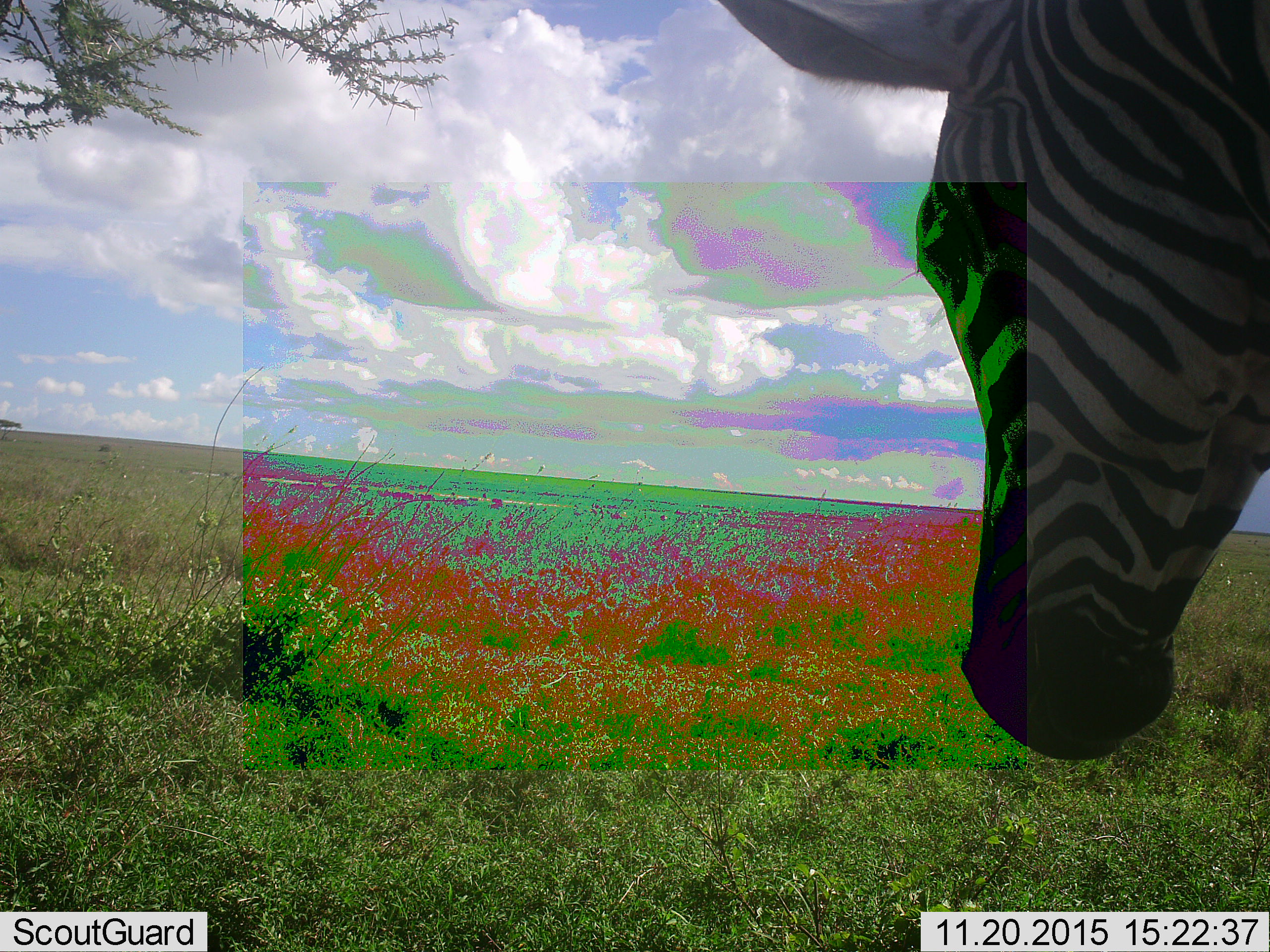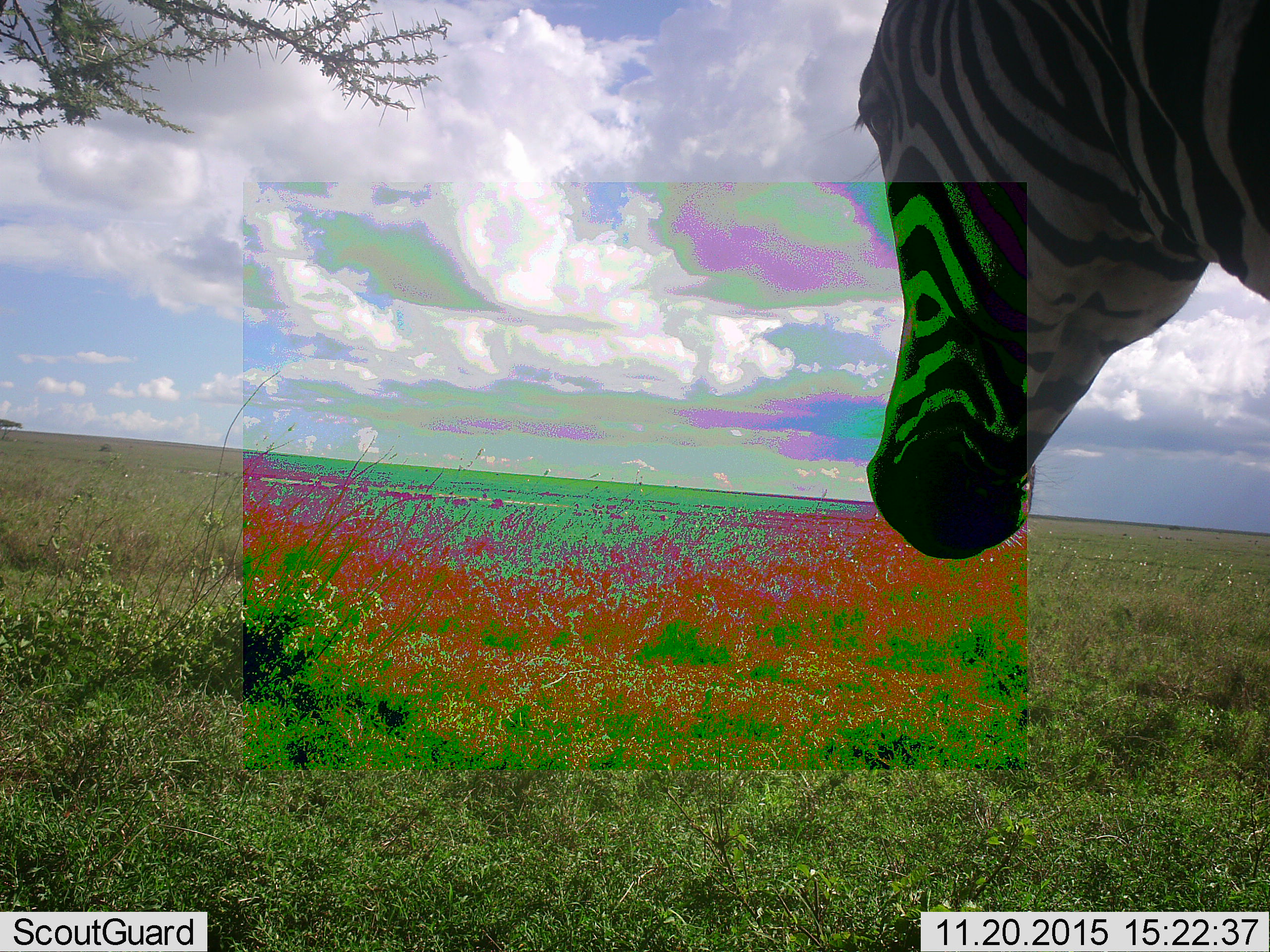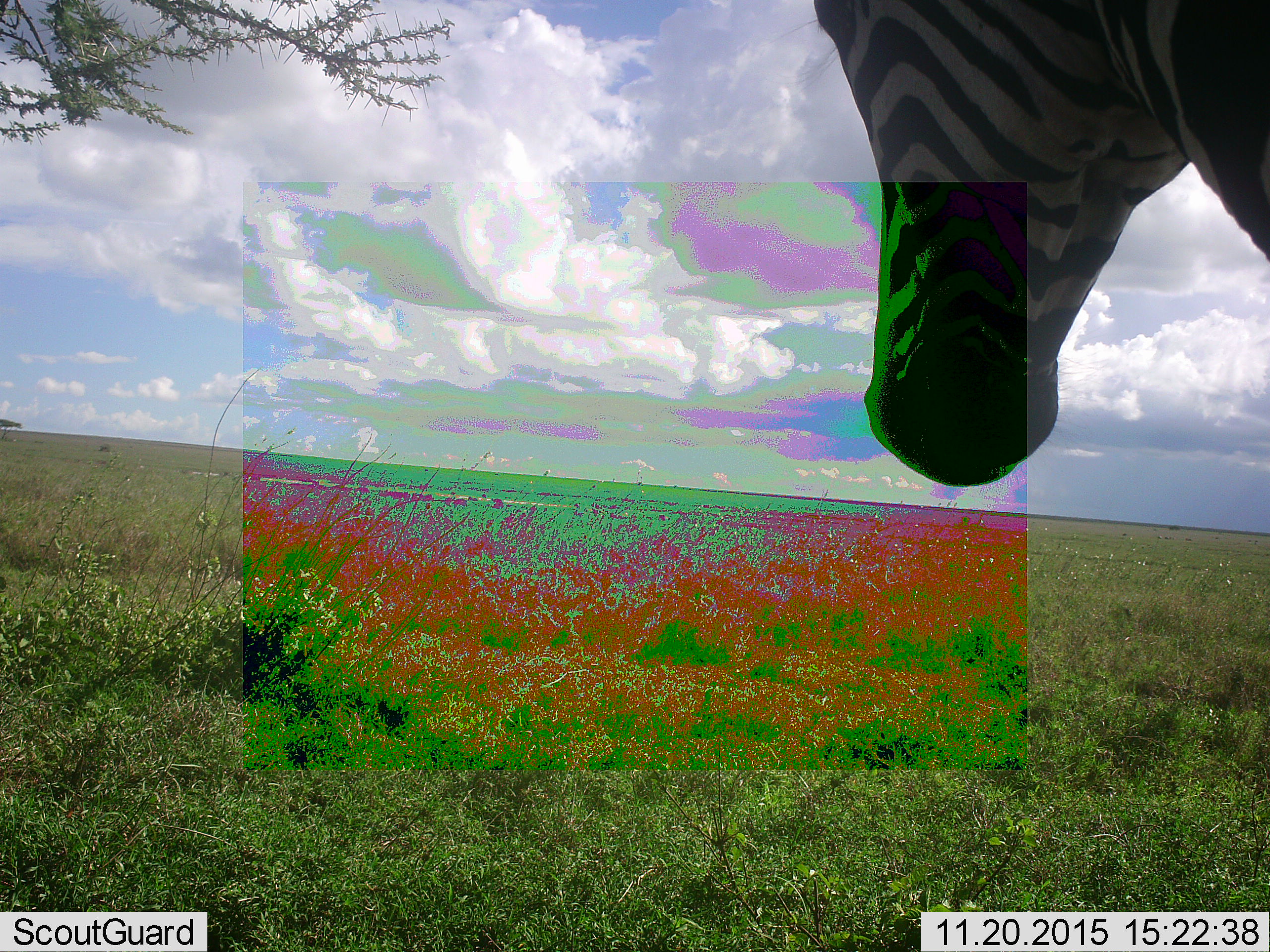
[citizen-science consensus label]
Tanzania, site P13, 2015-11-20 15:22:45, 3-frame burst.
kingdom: Animalia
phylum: Chordata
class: Mammalia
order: Perissodactyla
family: Equidae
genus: Equus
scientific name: Equus quagga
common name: plains zebra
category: zebra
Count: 1.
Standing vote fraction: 90%.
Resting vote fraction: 0%.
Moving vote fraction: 10%.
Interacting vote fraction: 0%.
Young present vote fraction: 0%.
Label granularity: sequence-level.